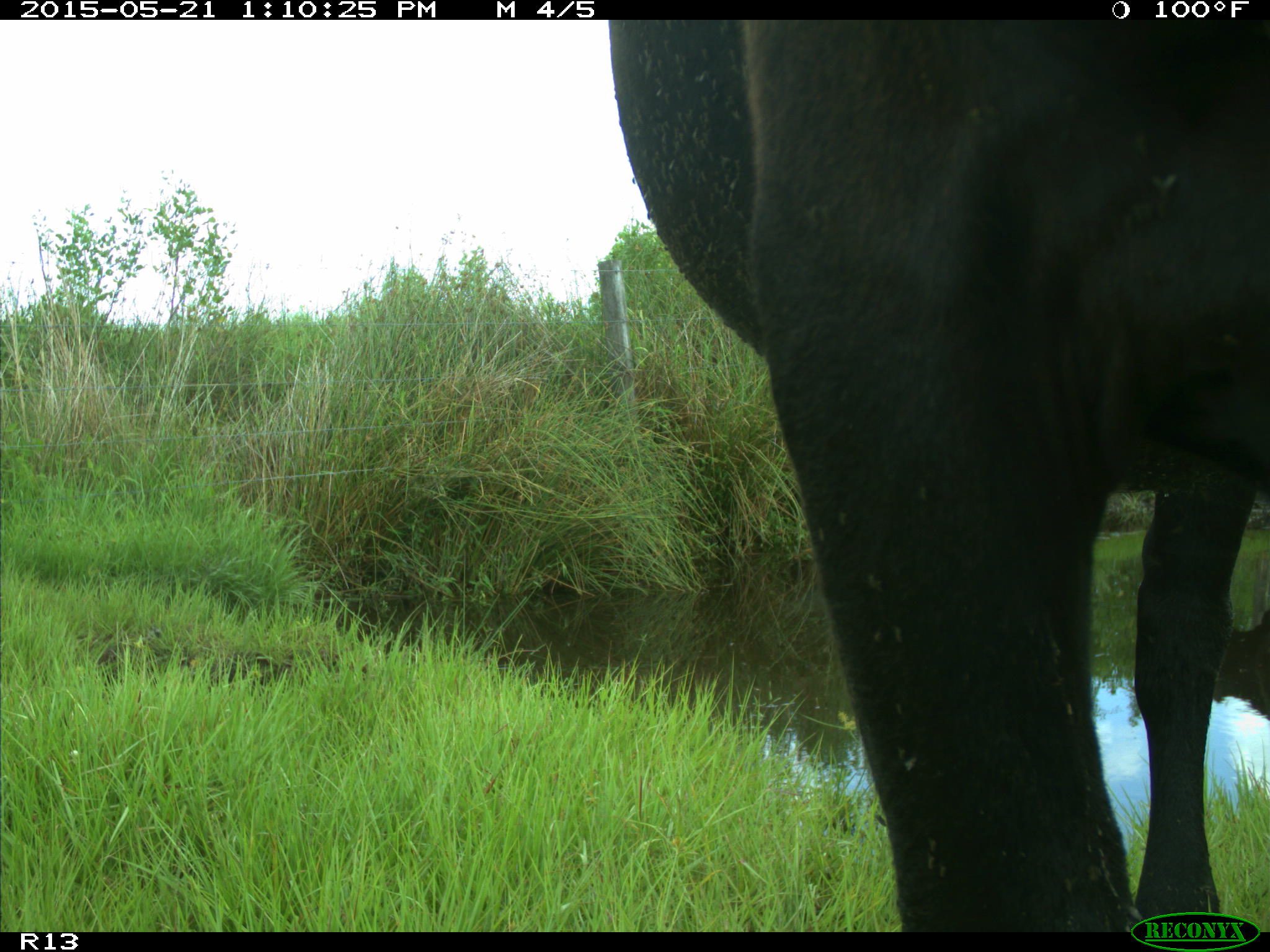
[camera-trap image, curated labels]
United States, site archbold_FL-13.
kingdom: Animalia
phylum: Chordata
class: Mammalia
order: Artiodactyla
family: Bovidae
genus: Bos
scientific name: Bos taurus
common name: domestic cow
Bos taurus (domestic cow).